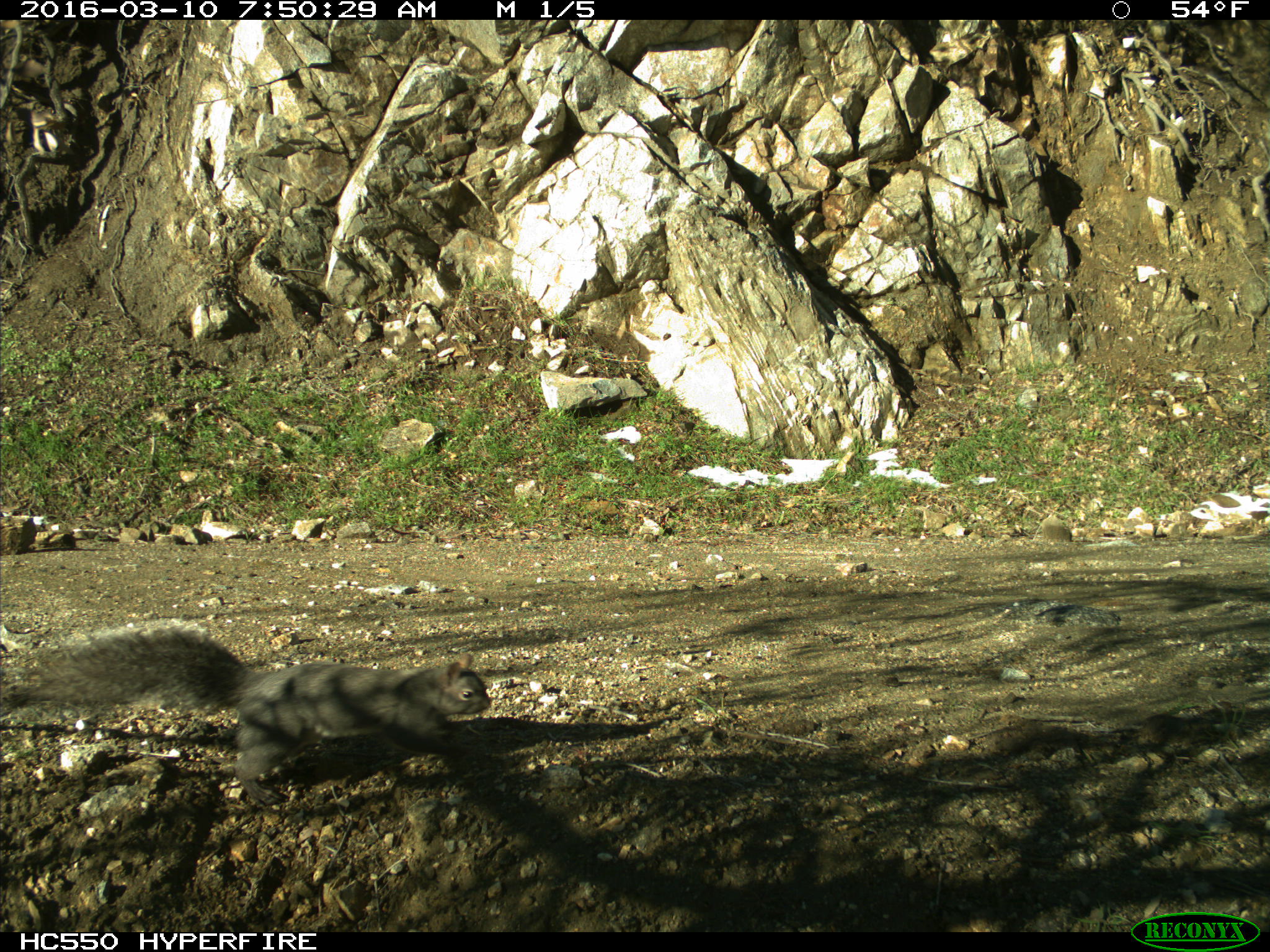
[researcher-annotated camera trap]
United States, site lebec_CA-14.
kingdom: Animalia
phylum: Chordata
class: Mammalia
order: Rodentia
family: Sciuridae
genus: Sciurus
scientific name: Sciurus carolinensis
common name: eastern gray squirrel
Sciurus carolinensis (eastern gray squirrel).